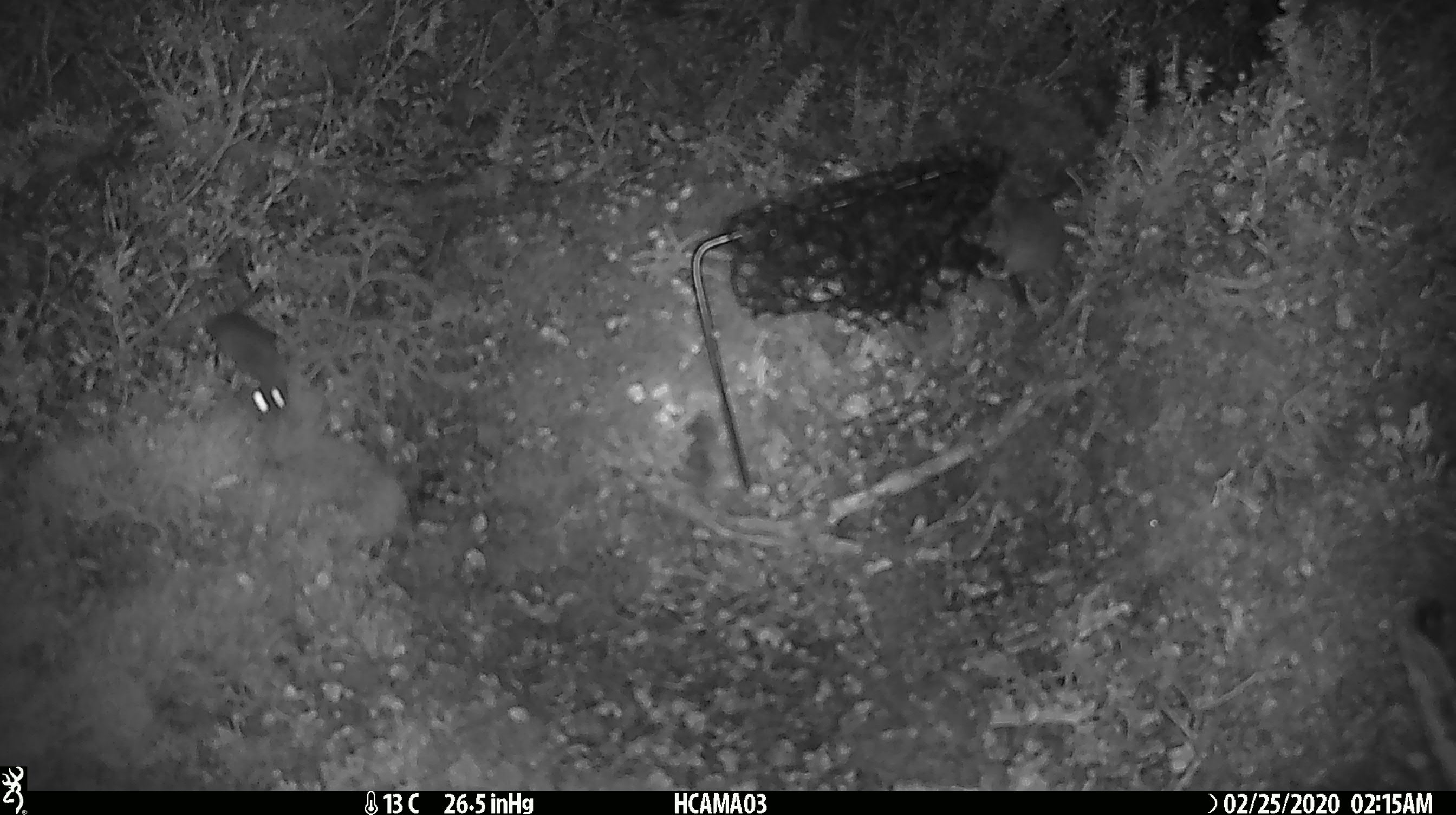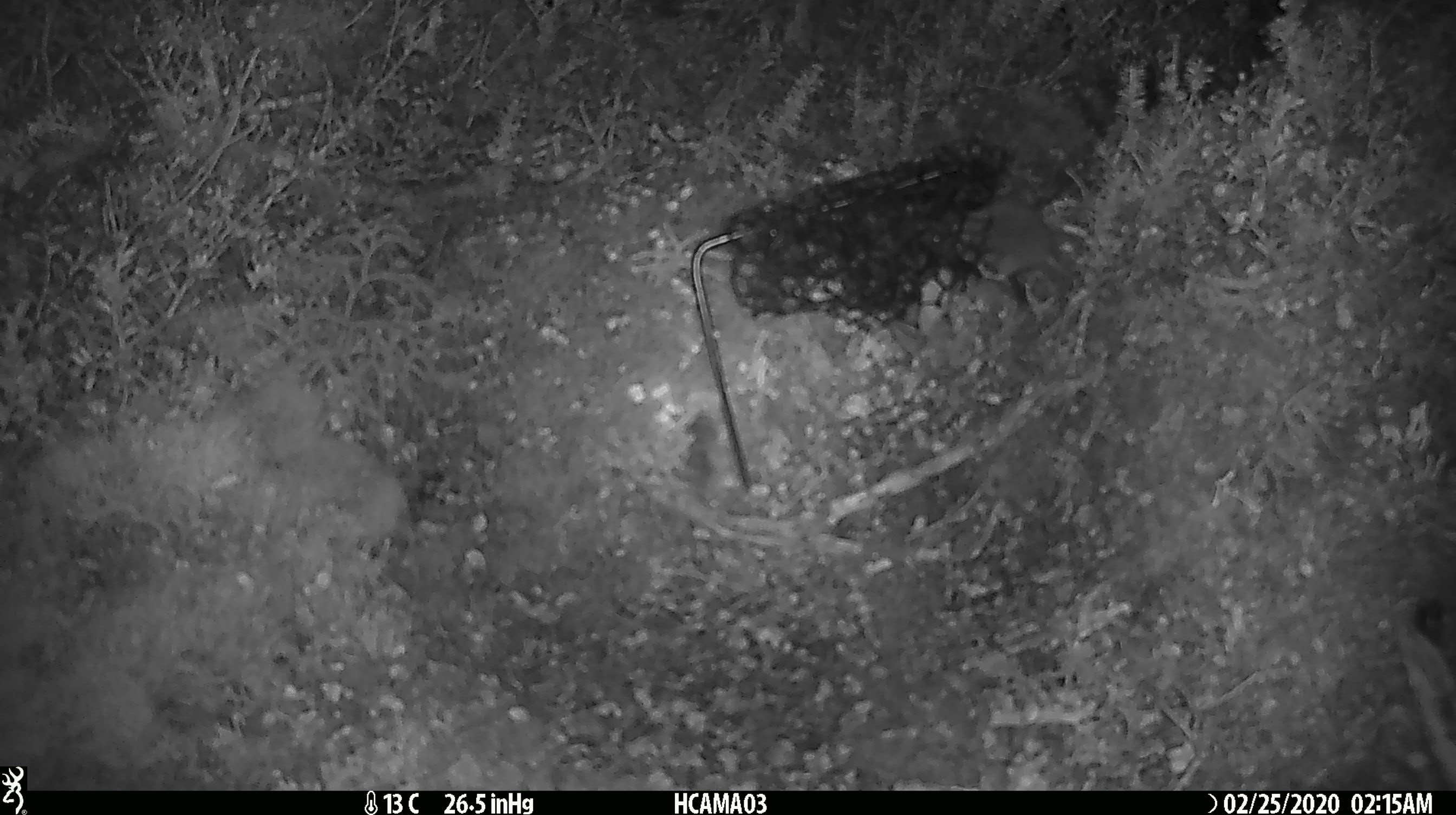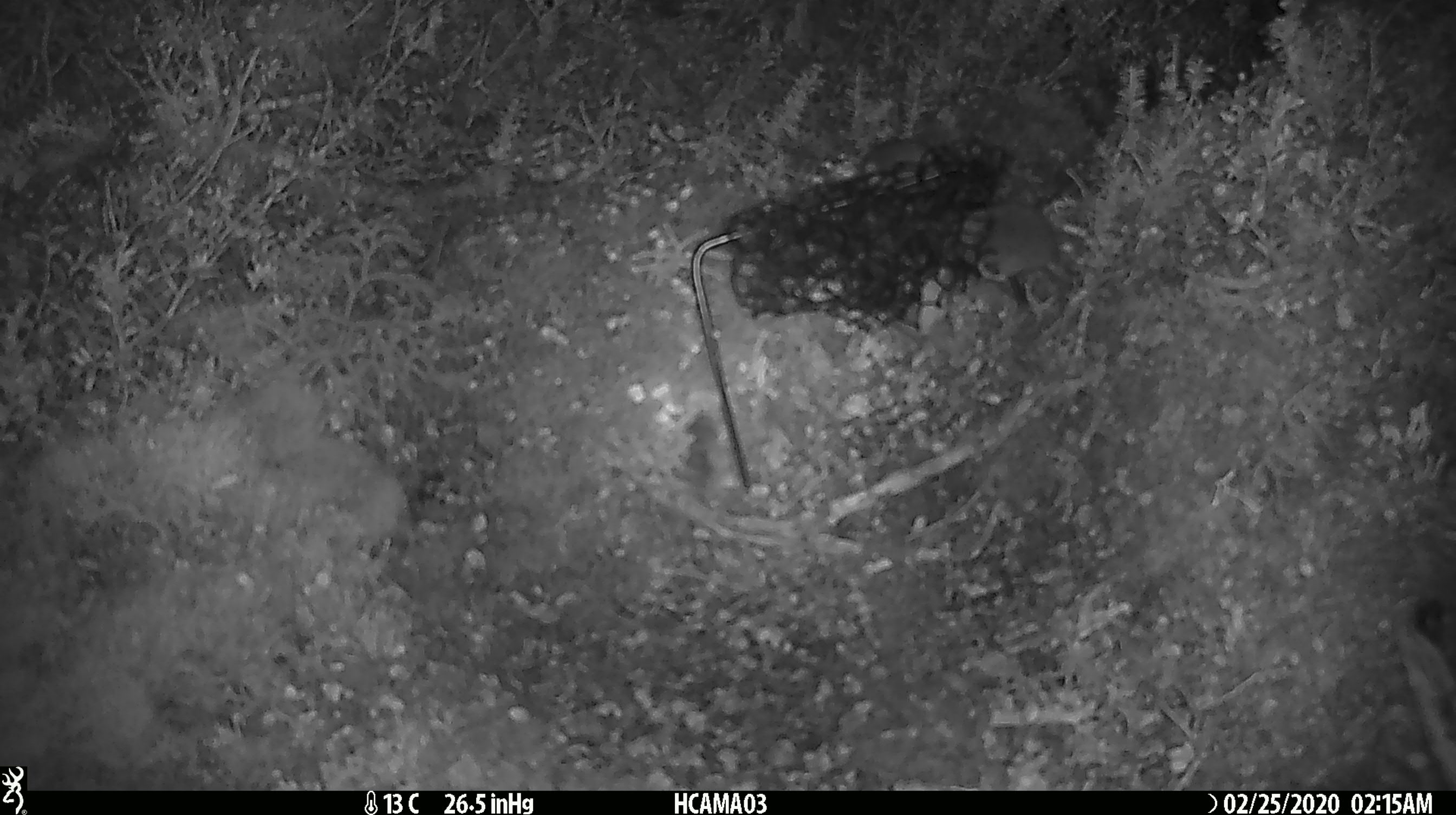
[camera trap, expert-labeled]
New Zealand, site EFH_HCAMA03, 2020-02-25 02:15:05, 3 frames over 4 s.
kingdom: Animalia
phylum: Chordata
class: Mammalia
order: Rodentia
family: Muridae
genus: Mus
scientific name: Mus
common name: mouse